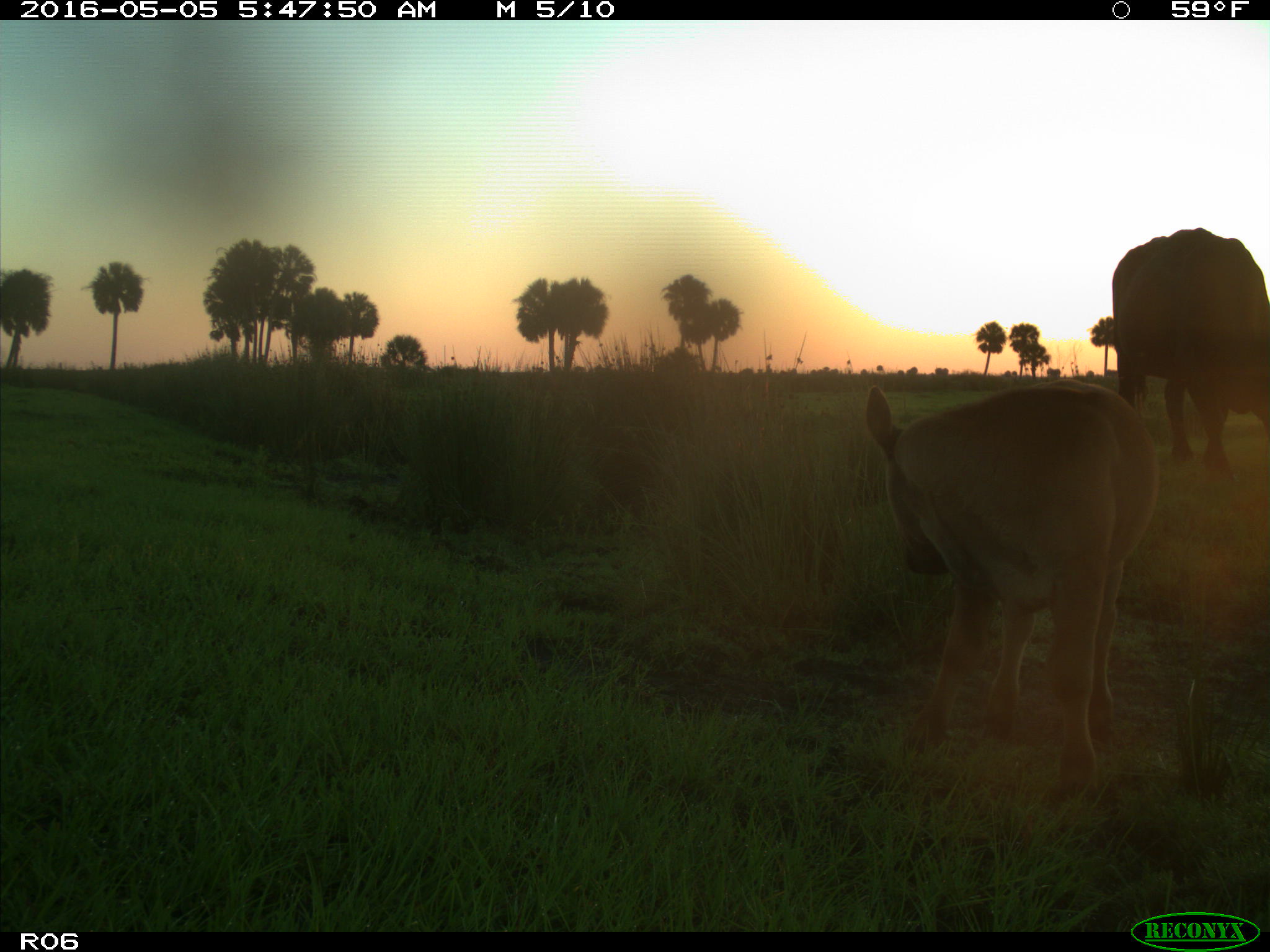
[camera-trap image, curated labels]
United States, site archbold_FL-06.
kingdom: Animalia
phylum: Chordata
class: Mammalia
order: Artiodactyla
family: Bovidae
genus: Bos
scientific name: Bos taurus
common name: domestic cow